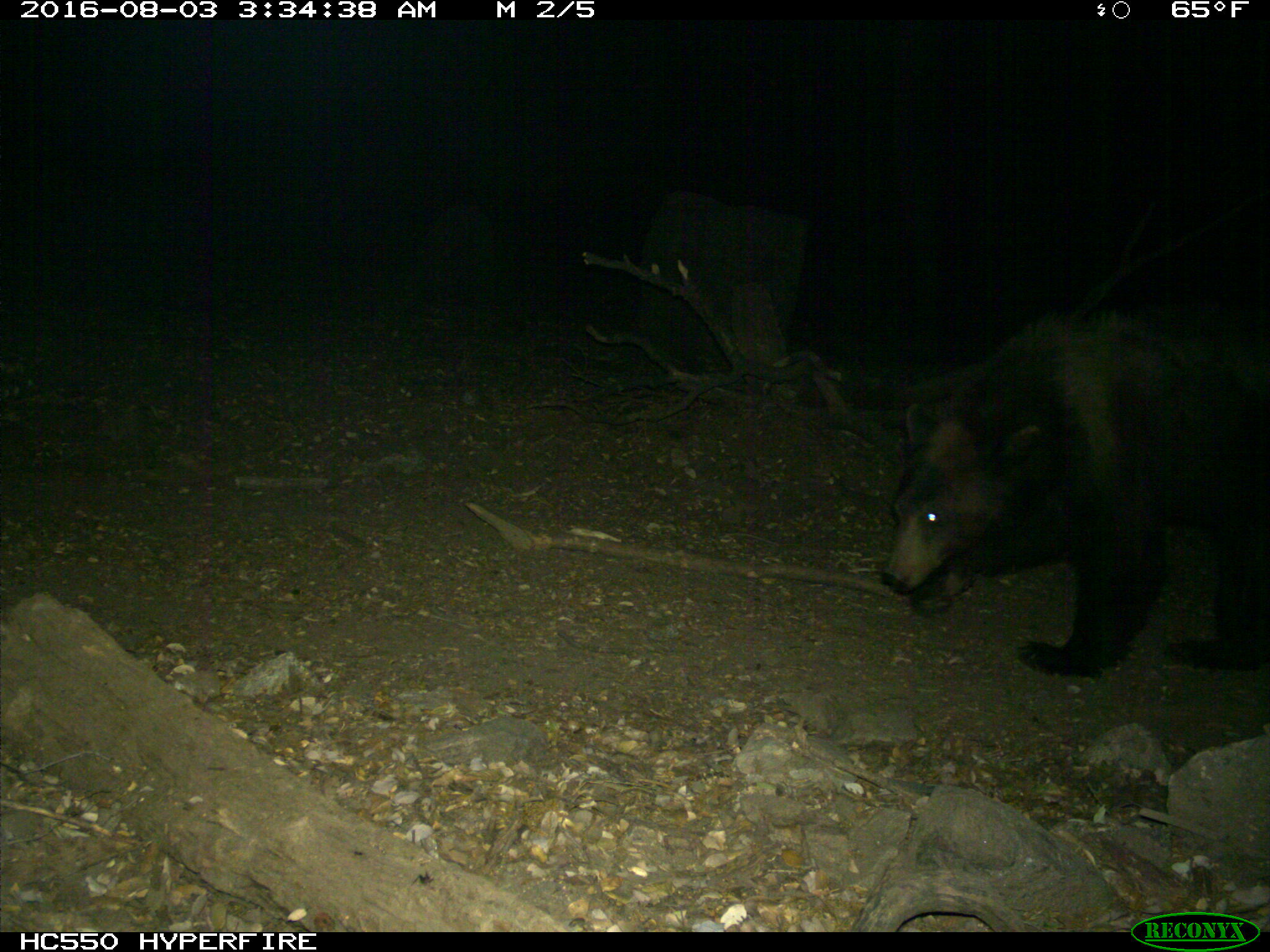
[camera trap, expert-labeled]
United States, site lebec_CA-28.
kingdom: Animalia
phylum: Chordata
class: Mammalia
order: Carnivora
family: Ursidae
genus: Ursus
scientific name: Ursus americanus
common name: american black bear